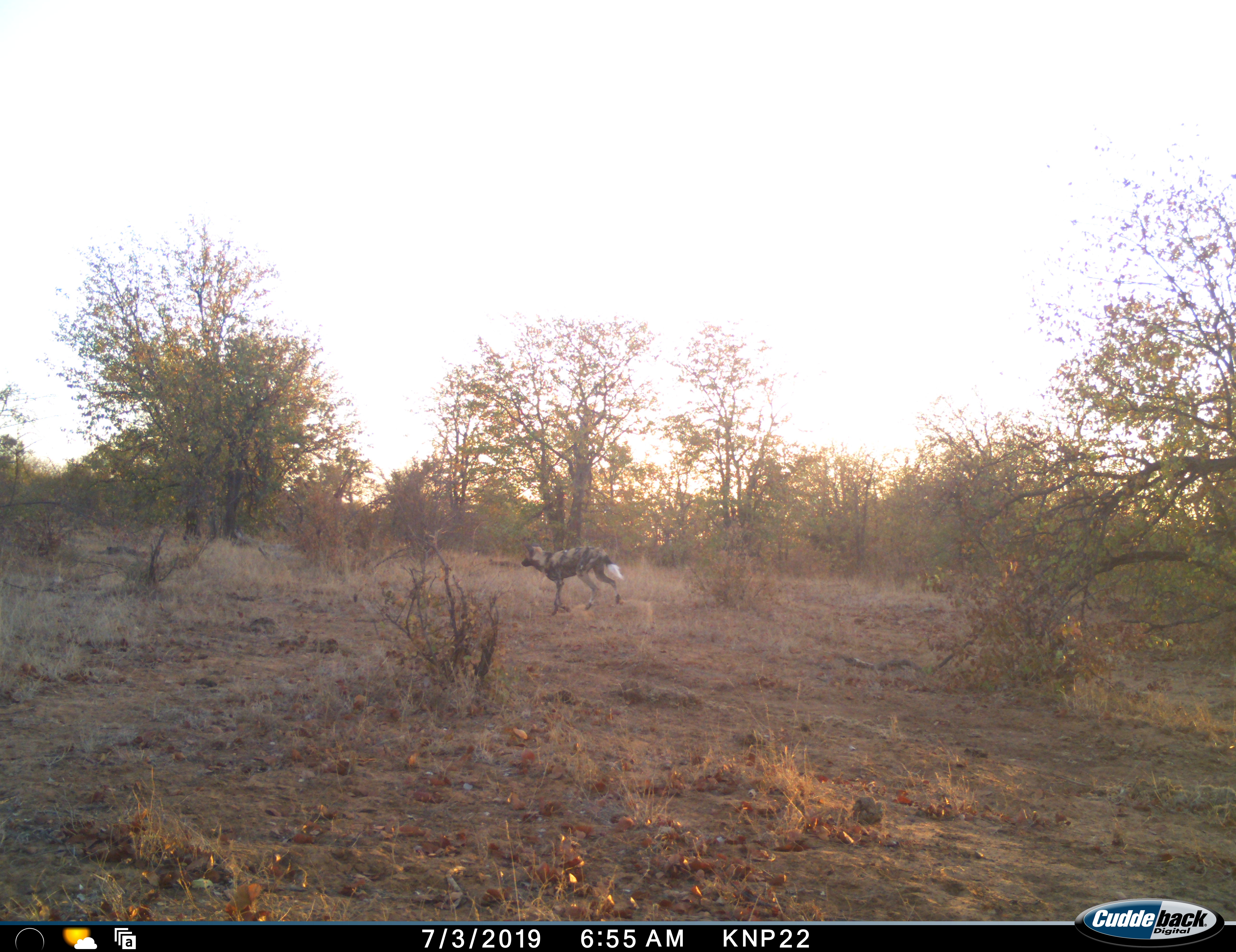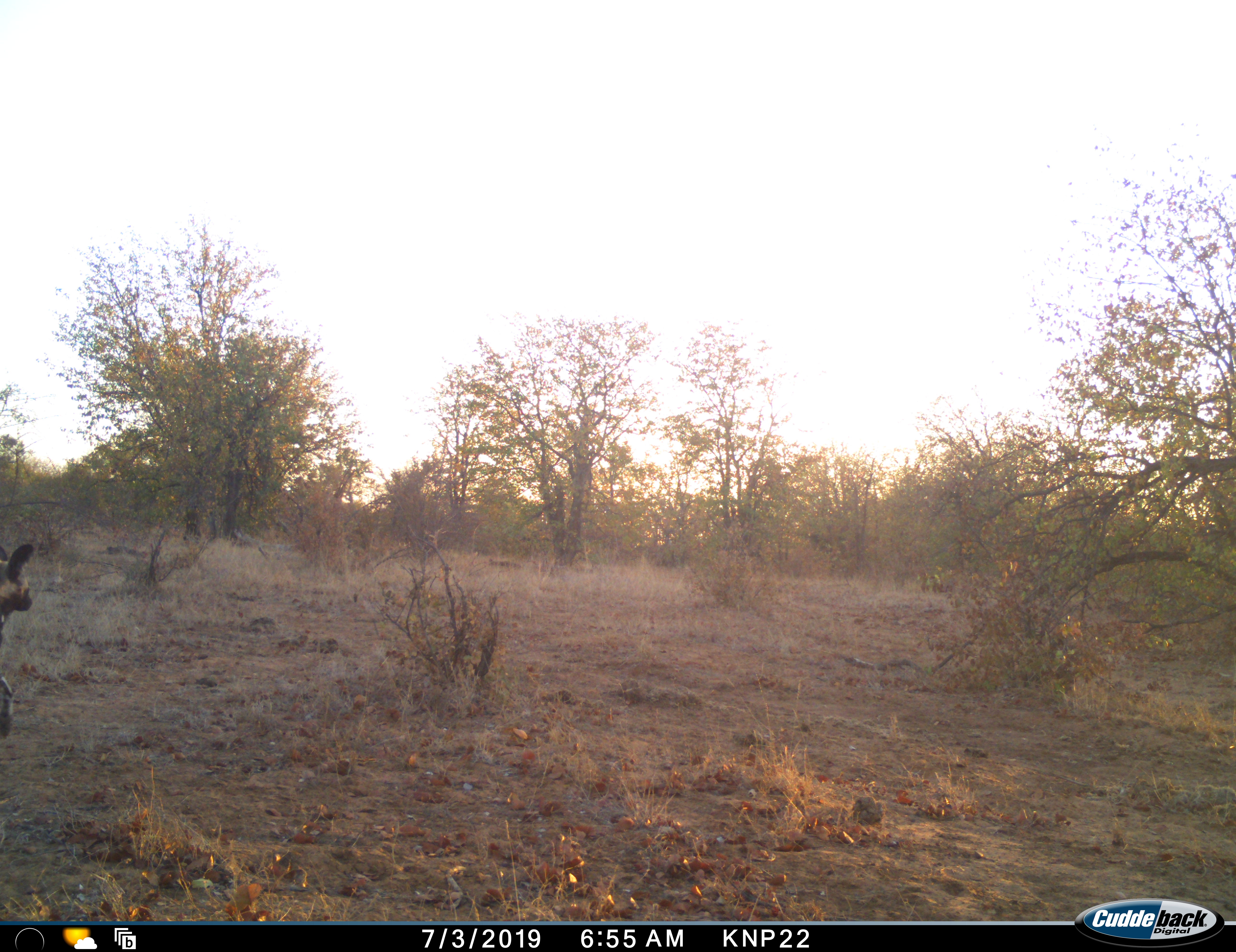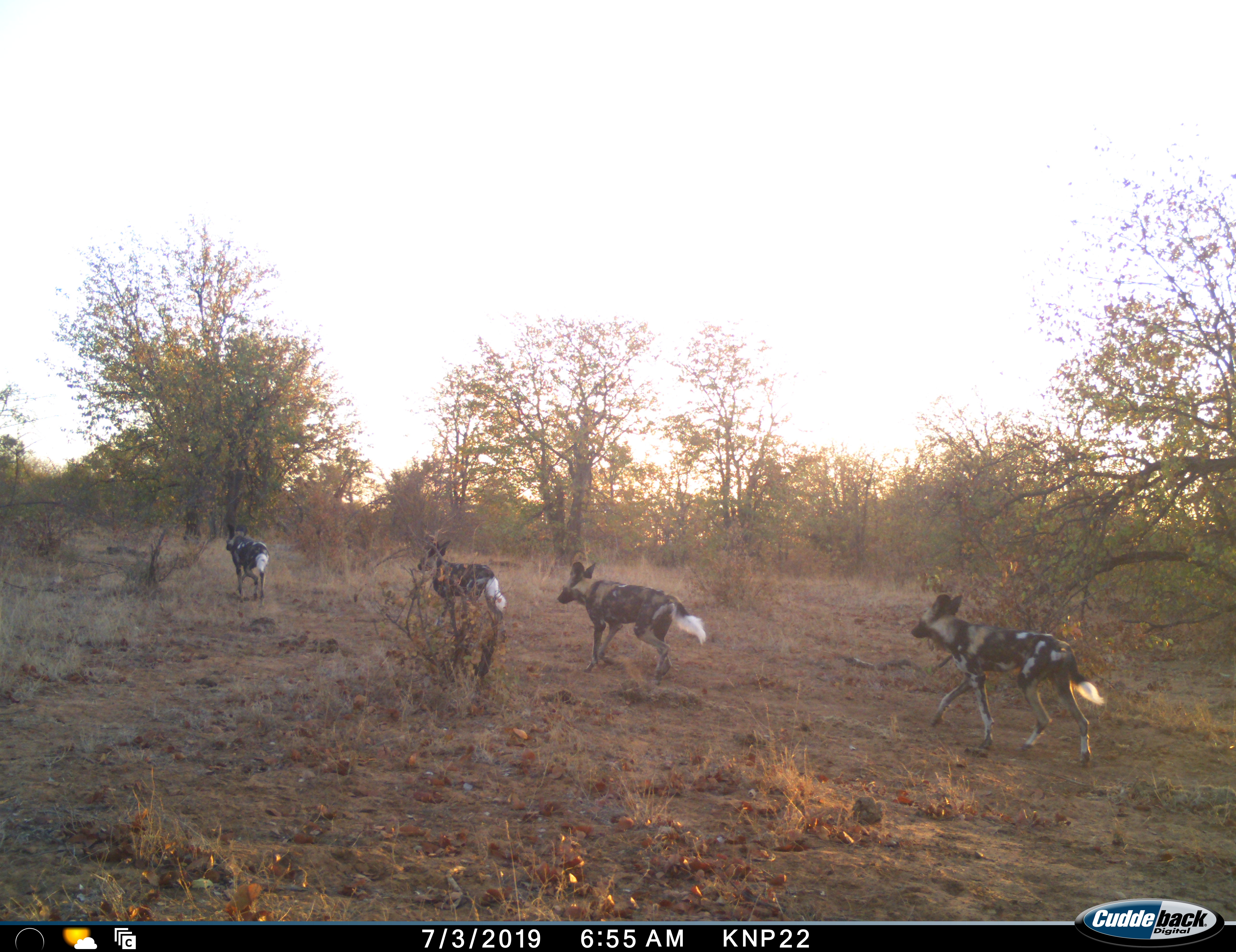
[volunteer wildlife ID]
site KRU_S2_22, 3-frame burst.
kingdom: Animalia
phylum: Chordata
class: Mammalia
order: Carnivora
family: Canidae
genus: Lycaon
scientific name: Lycaon pictus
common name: african wild dog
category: wilddog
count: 4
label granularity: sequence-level